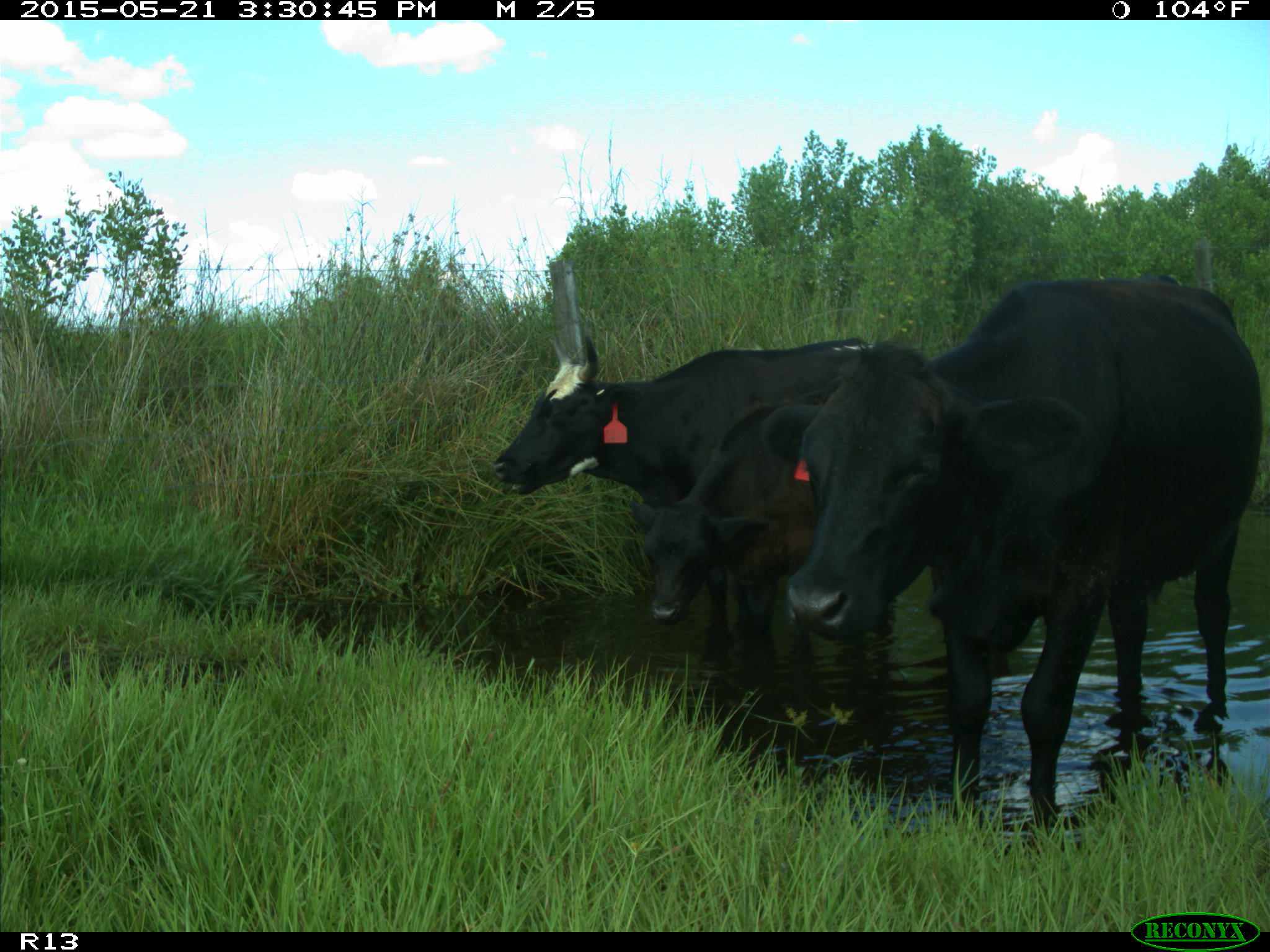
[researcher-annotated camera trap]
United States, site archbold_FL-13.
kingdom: Animalia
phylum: Chordata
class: Mammalia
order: Artiodactyla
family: Bovidae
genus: Bos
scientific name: Bos taurus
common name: domestic cow